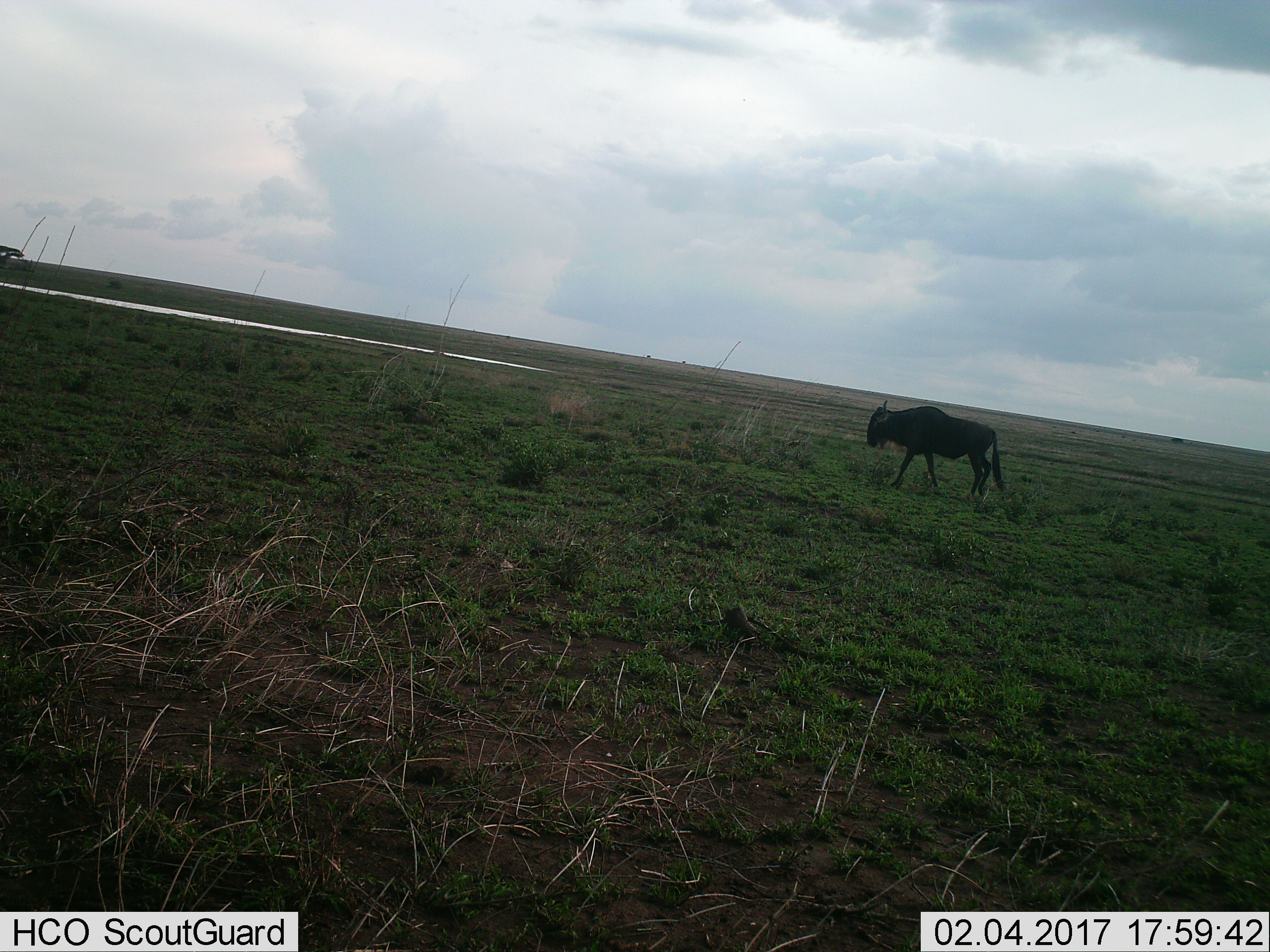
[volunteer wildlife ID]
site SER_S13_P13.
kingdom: Animalia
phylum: Chordata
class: Mammalia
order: Artiodactyla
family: Bovidae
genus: Connochaetes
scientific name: Connochaetes taurinus taurinus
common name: blue wildebeest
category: wildebeestblue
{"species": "wildebeestblue (blue wildebeest) (Connochaetes taurinus taurinus)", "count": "1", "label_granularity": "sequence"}